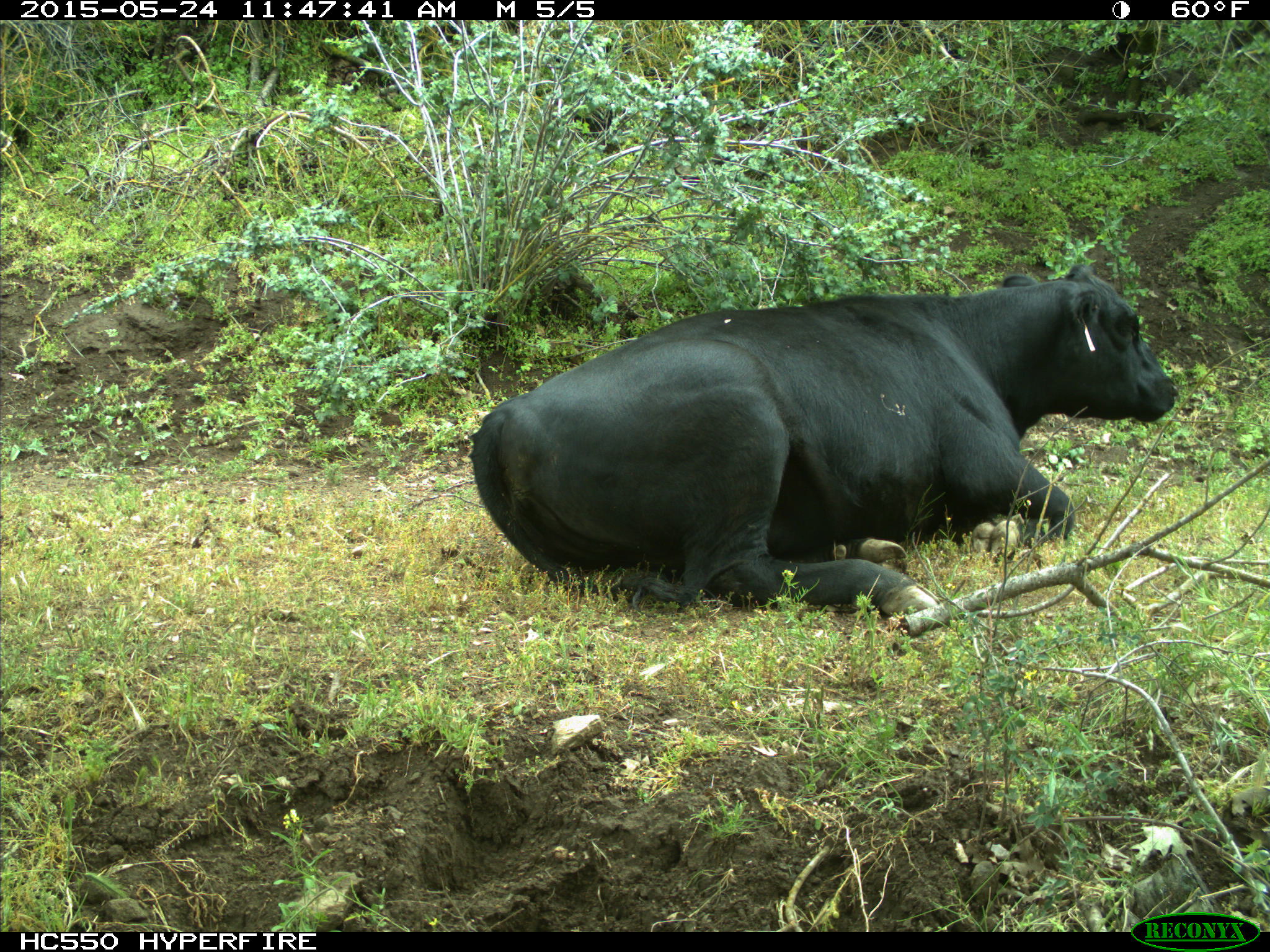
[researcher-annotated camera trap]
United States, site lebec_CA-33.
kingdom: Animalia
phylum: Chordata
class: Mammalia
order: Artiodactyla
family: Bovidae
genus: Bos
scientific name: Bos taurus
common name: domestic cow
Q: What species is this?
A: Bos taurus (domestic cow).